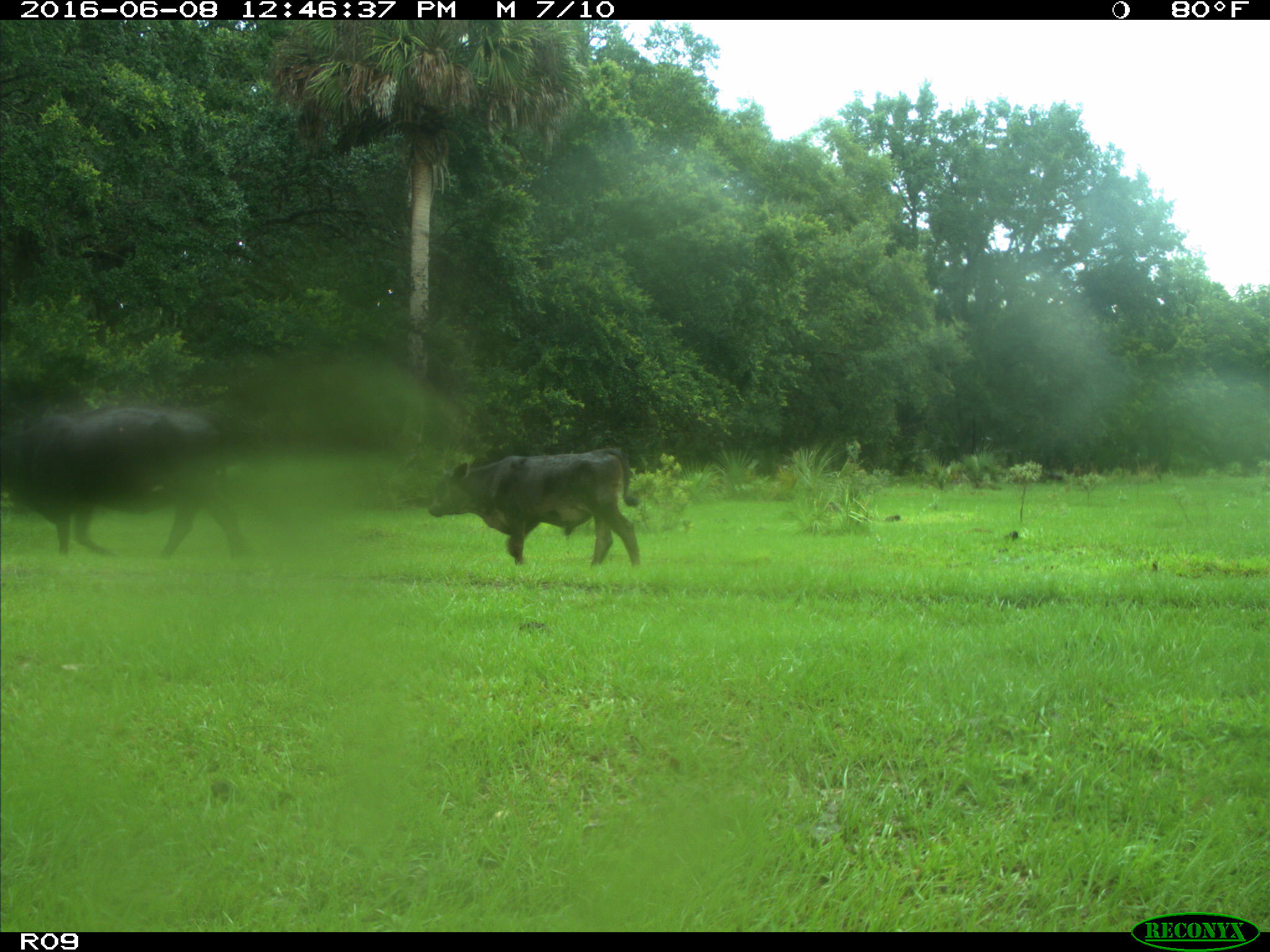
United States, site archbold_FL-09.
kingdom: Animalia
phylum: Chordata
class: Mammalia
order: Artiodactyla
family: Bovidae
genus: Bos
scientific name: Bos taurus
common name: domestic cow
Bos taurus (domestic cow).